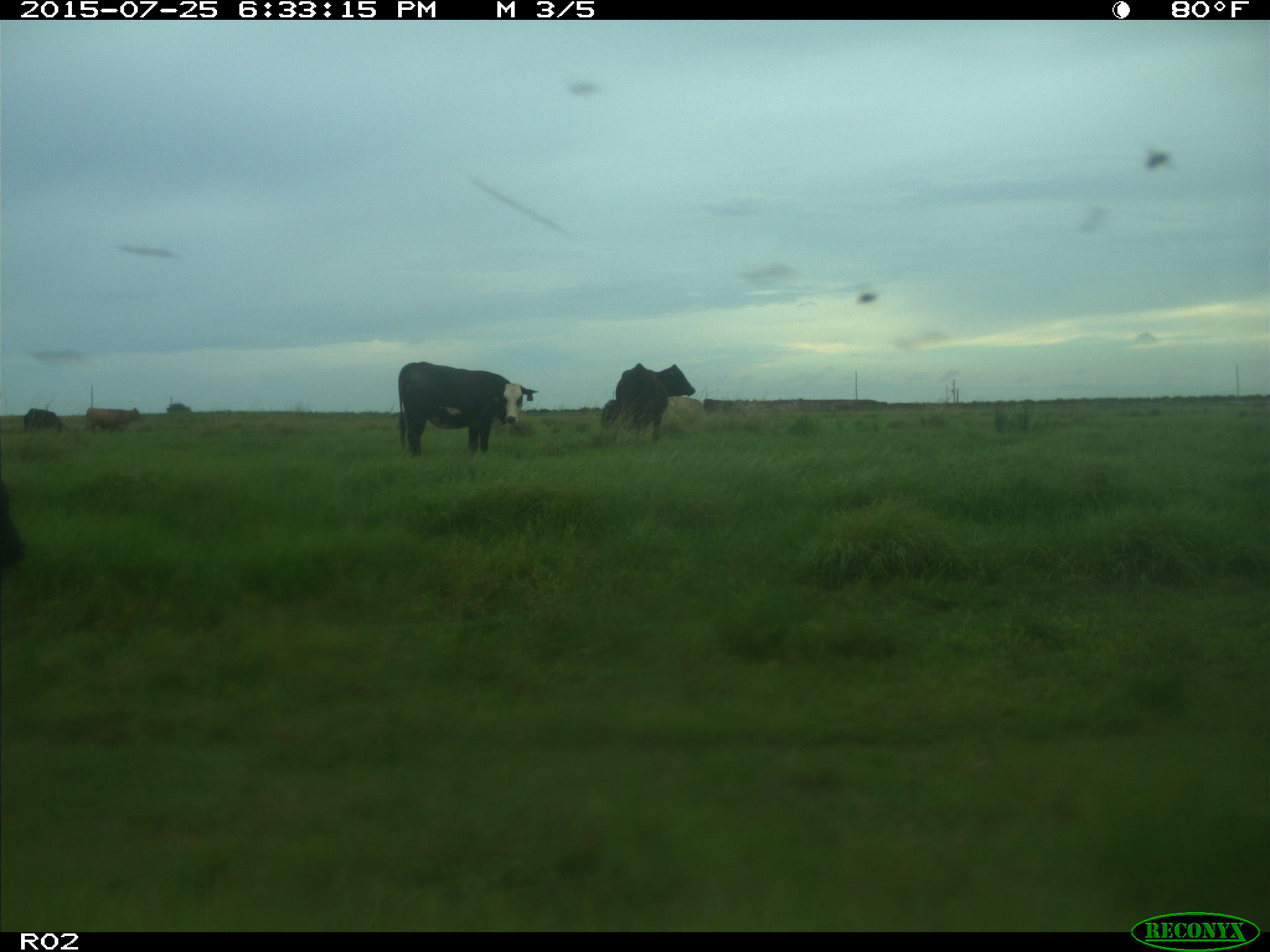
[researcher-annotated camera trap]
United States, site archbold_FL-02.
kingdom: Animalia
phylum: Chordata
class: Mammalia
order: Artiodactyla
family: Bovidae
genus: Bos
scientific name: Bos taurus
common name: domestic cow